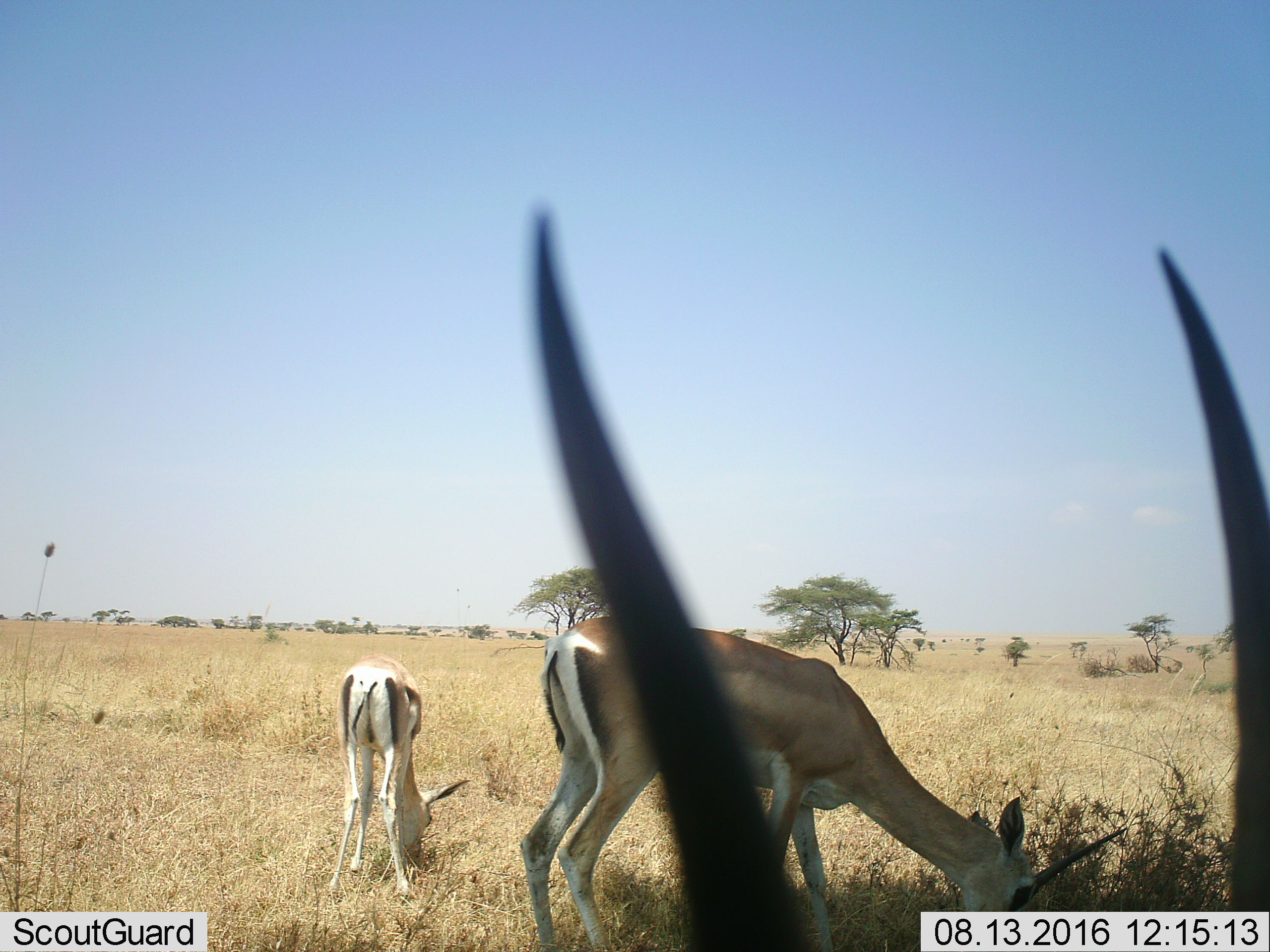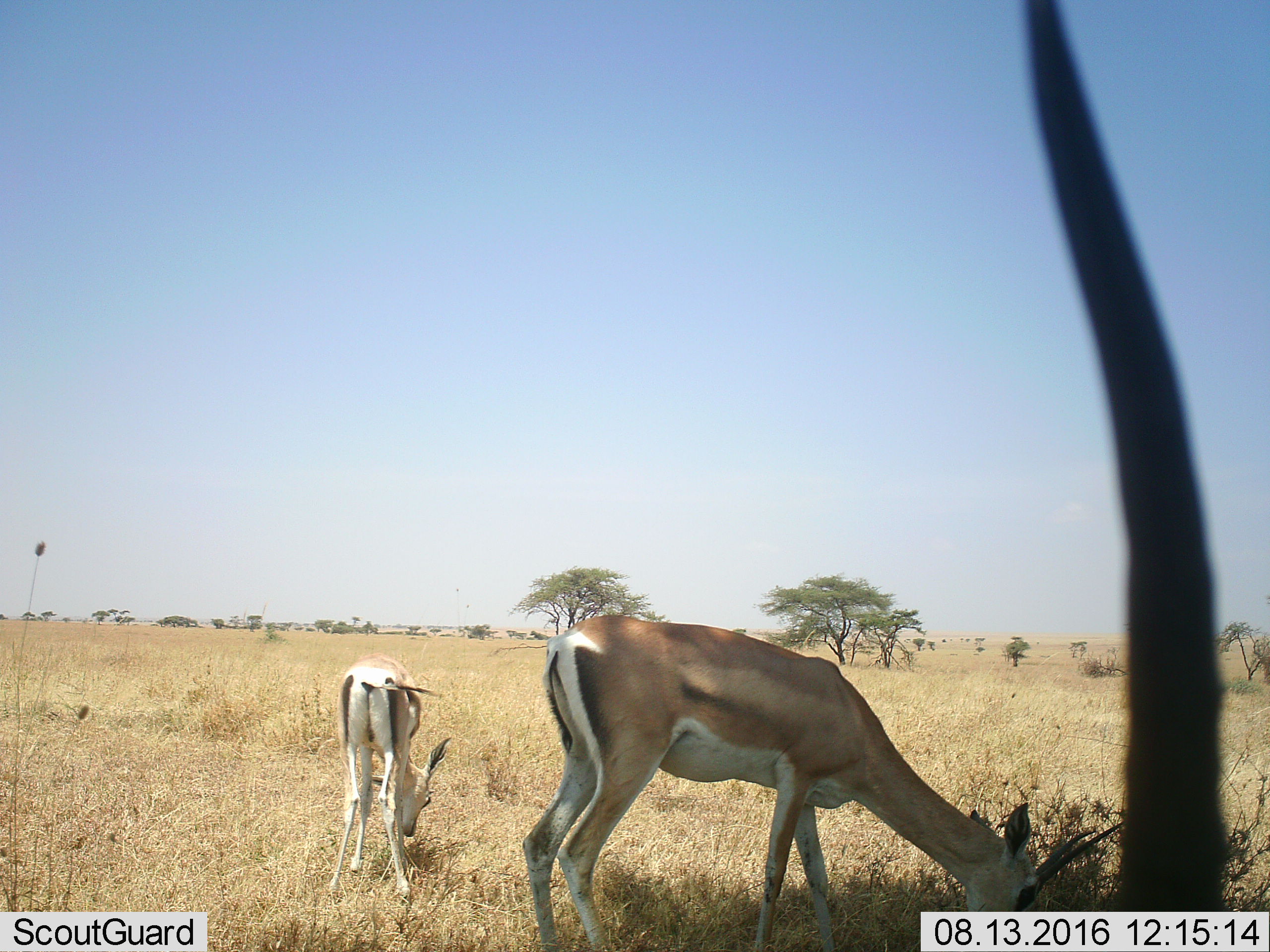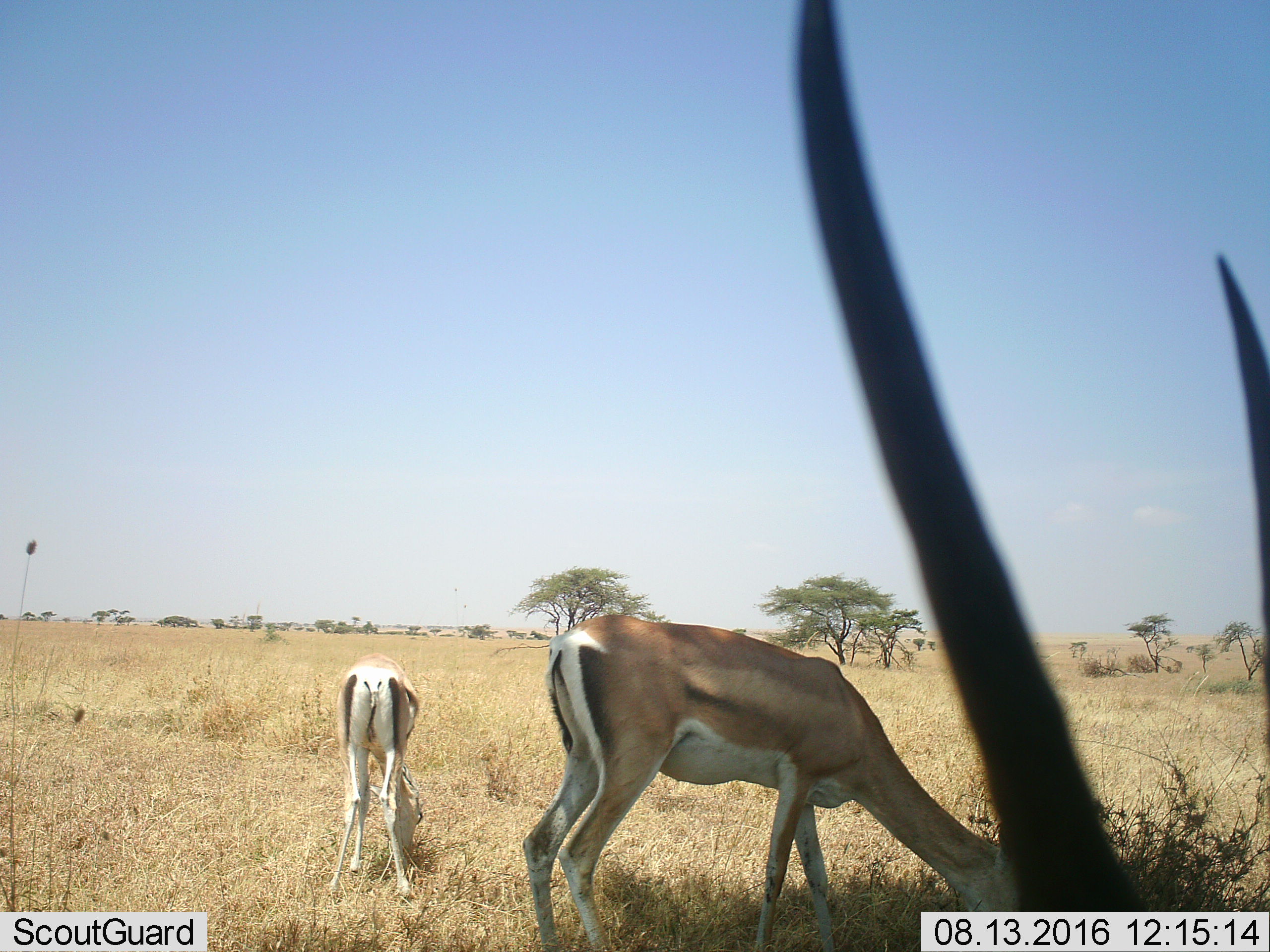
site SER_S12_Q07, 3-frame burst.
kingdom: Animalia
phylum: Chordata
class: Mammalia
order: Artiodactyla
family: Bovidae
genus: Nanger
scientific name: Nanger granti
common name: grant's gazelle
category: gazellegrants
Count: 3.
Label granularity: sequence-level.